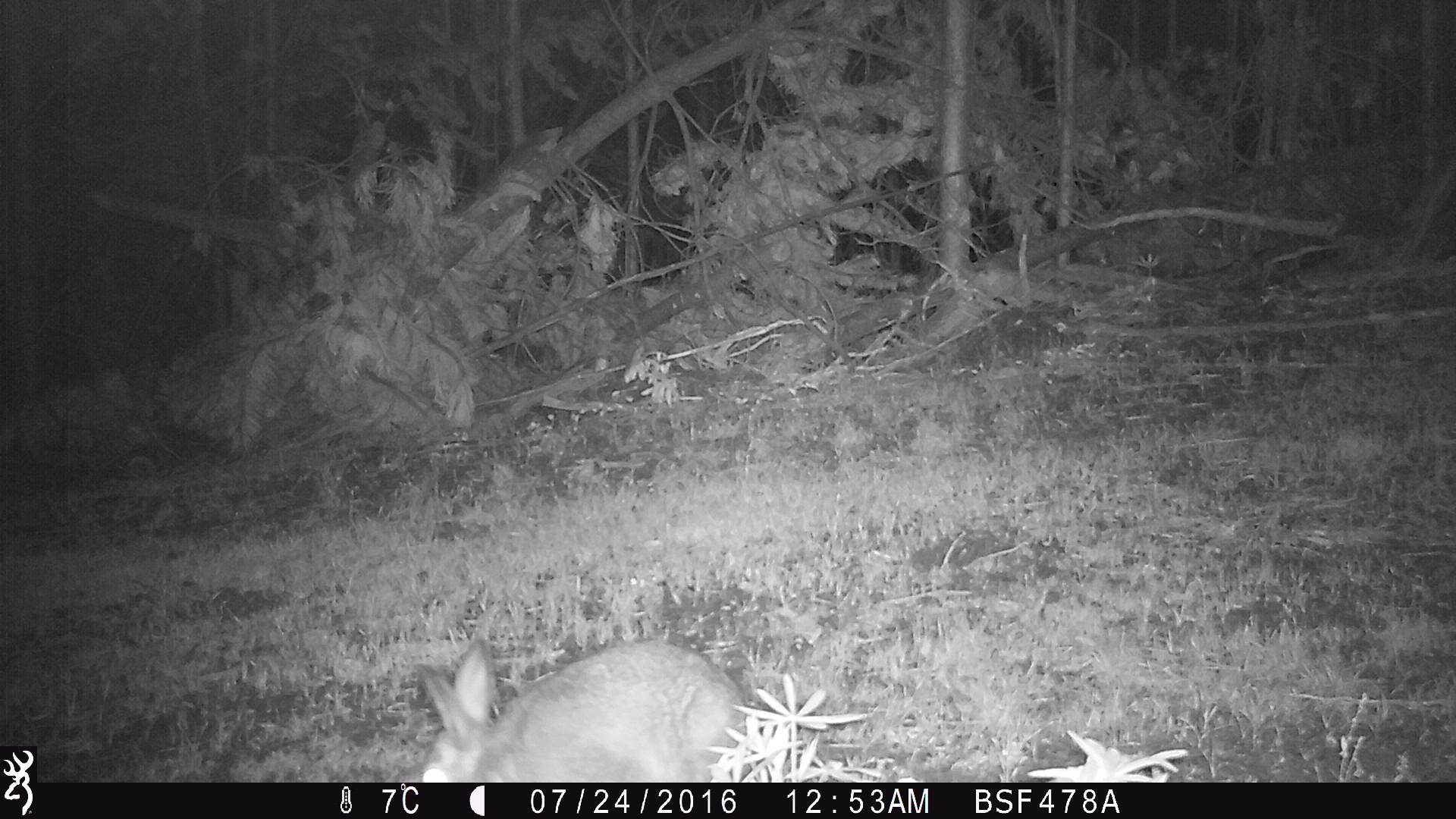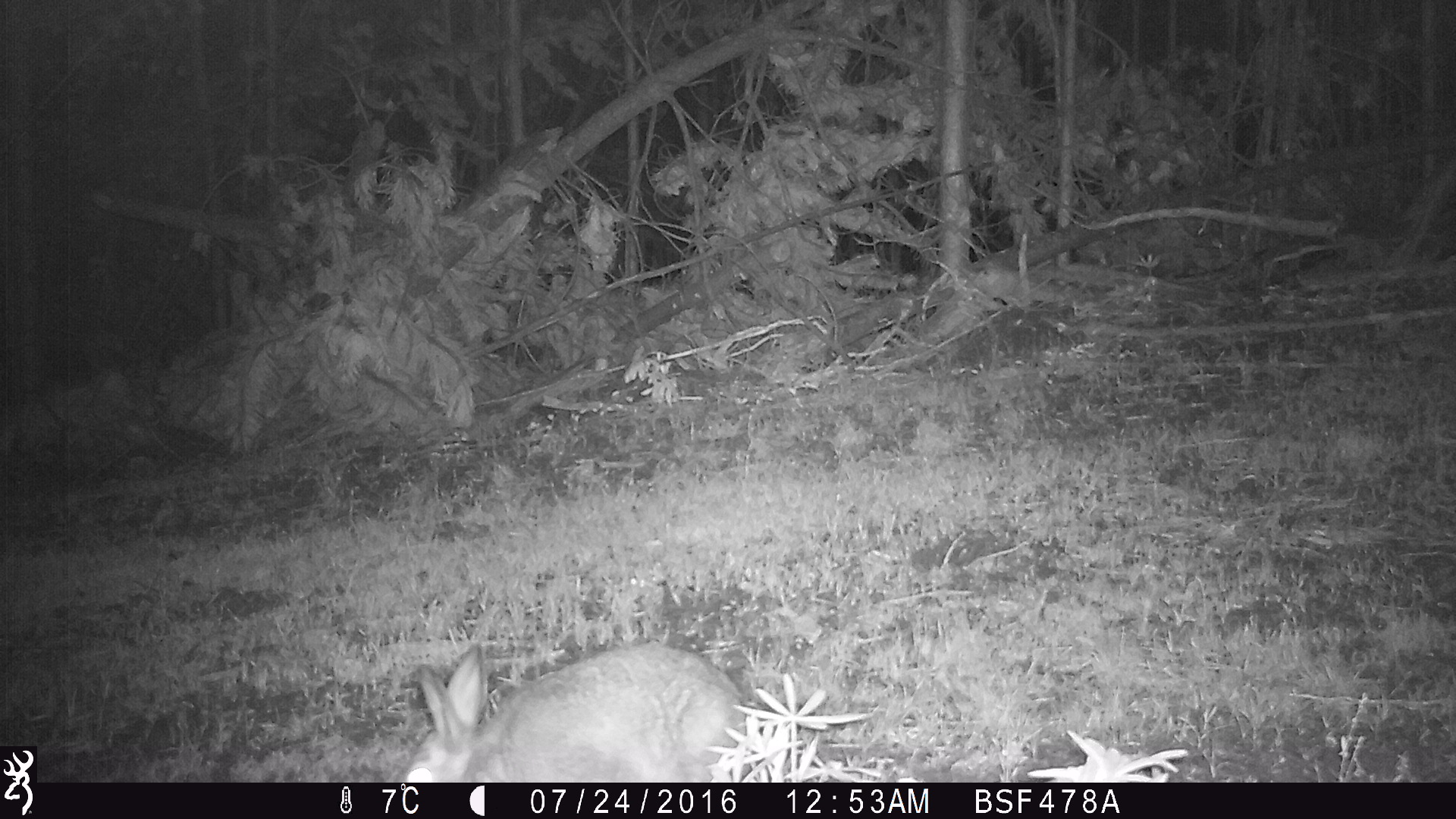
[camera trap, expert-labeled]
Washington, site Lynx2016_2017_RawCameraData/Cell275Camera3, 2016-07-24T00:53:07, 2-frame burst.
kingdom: Animalia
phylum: Chordata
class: Mammalia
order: Lagomorpha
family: Leporidae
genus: Lepus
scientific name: Lepus americanus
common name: snowshoe hare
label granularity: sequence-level